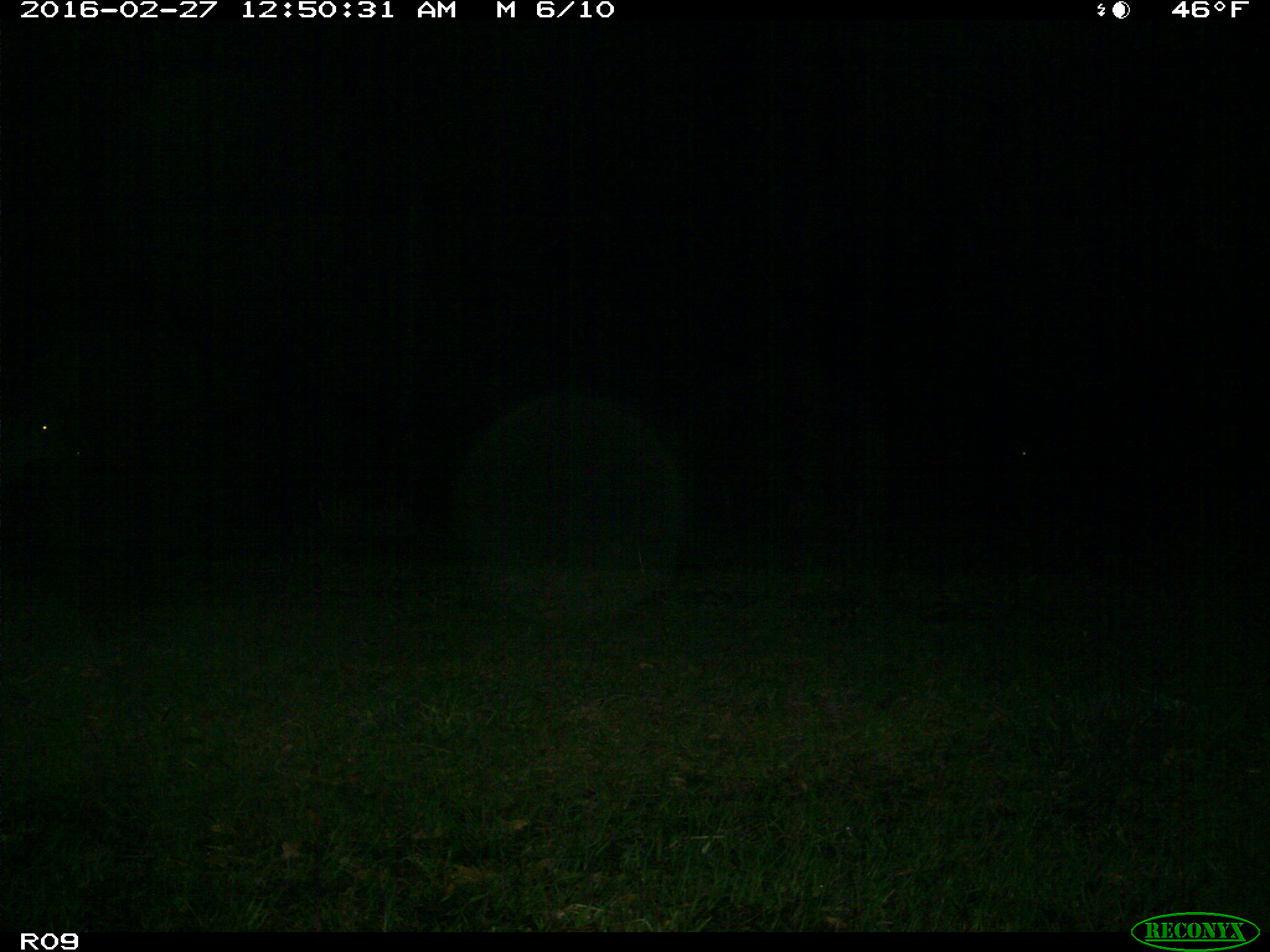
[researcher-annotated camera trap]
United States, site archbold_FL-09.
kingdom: Animalia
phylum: Chordata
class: Mammalia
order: Artiodactyla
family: Bovidae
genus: Bos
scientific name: Bos taurus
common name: domestic cow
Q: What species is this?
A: Bos taurus (domestic cow).